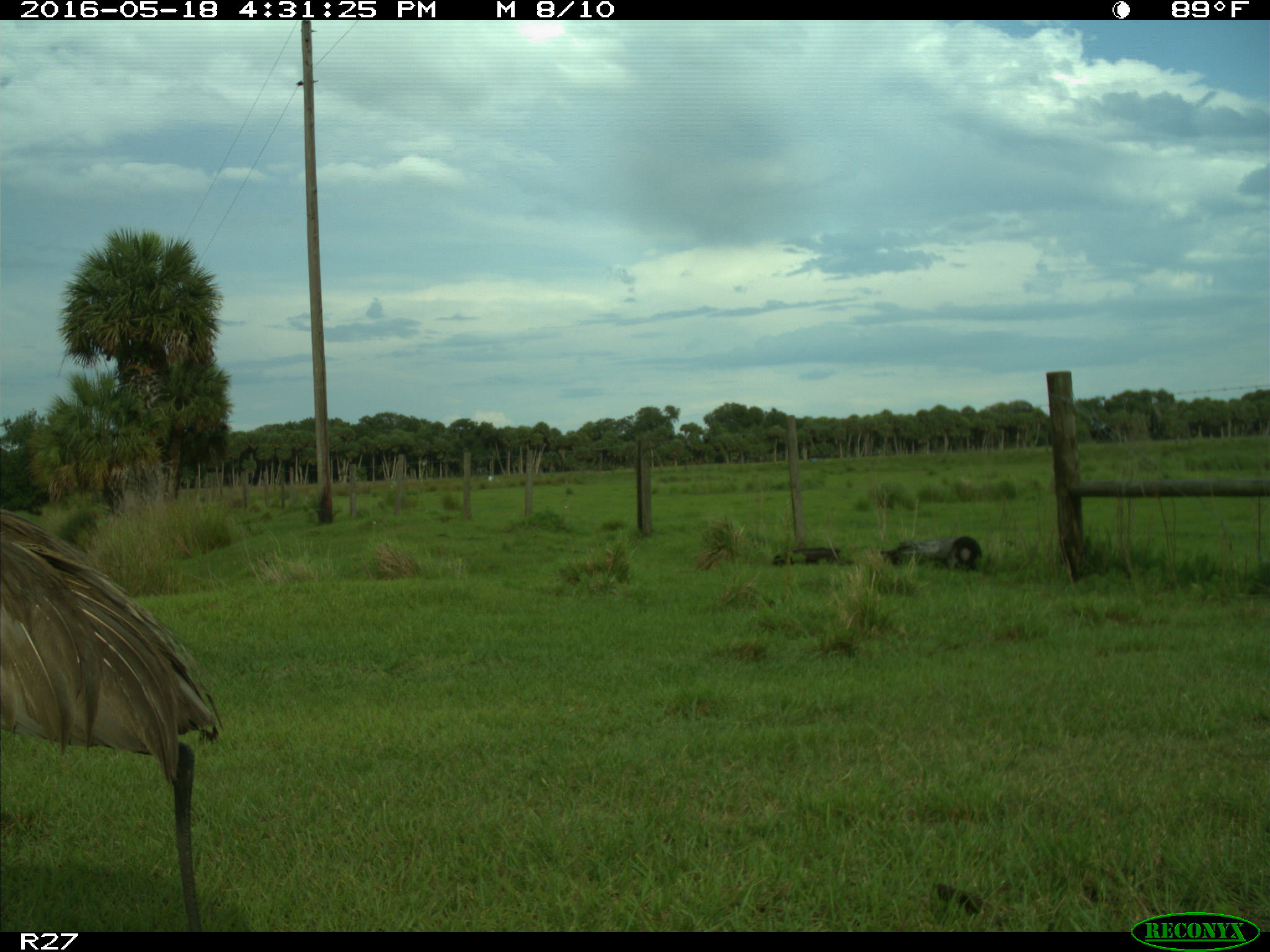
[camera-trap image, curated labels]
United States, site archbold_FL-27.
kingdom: Animalia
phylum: Chordata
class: Aves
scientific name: Aves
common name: birds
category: unidentified bird